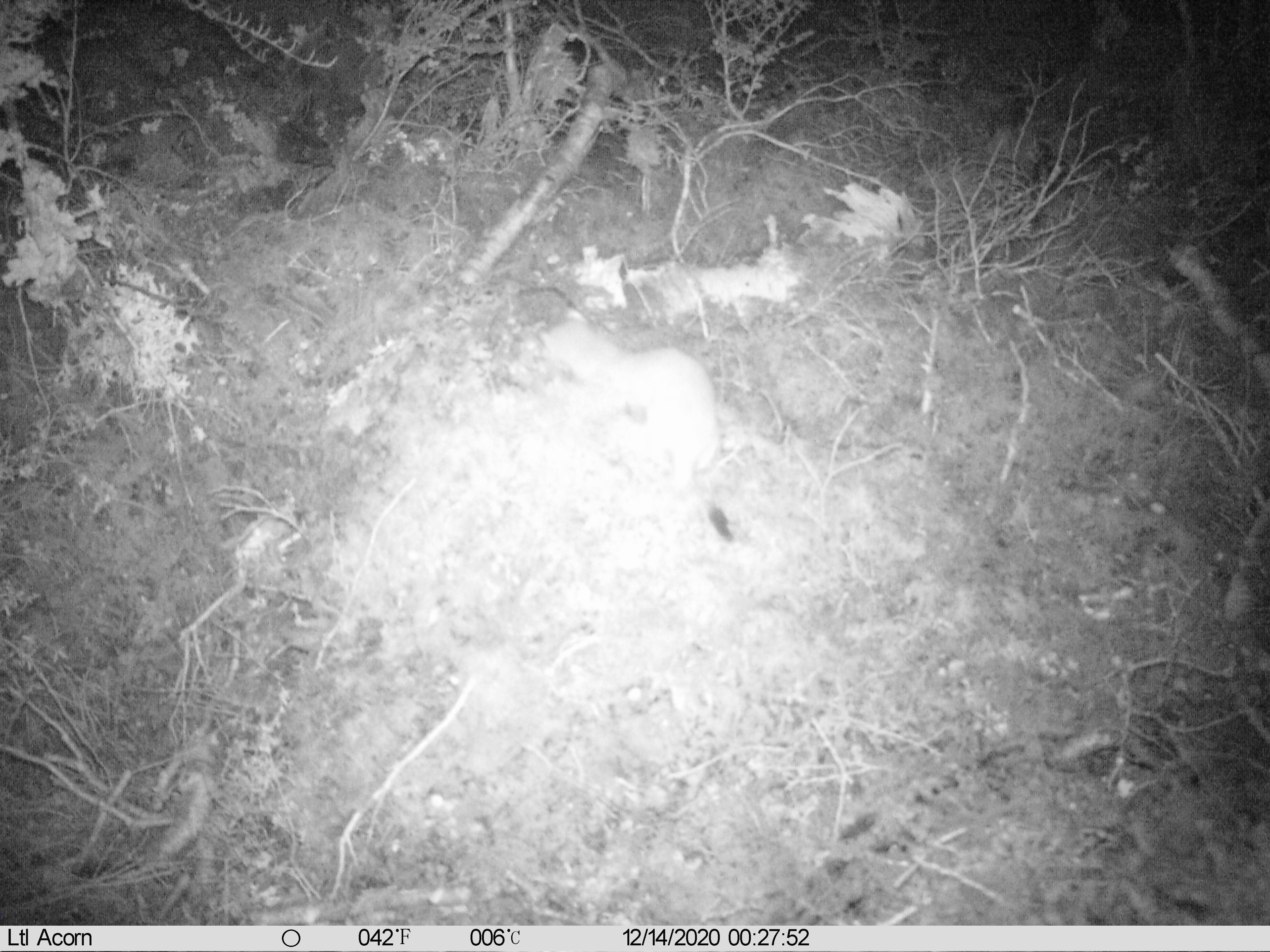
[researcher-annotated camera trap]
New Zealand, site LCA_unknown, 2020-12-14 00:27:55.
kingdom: Animalia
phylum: Chordata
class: Mammalia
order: Carnivora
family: Mustelidae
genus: Mustela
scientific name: Mustela erminea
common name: stoat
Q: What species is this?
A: Stoat (Mustela erminea).